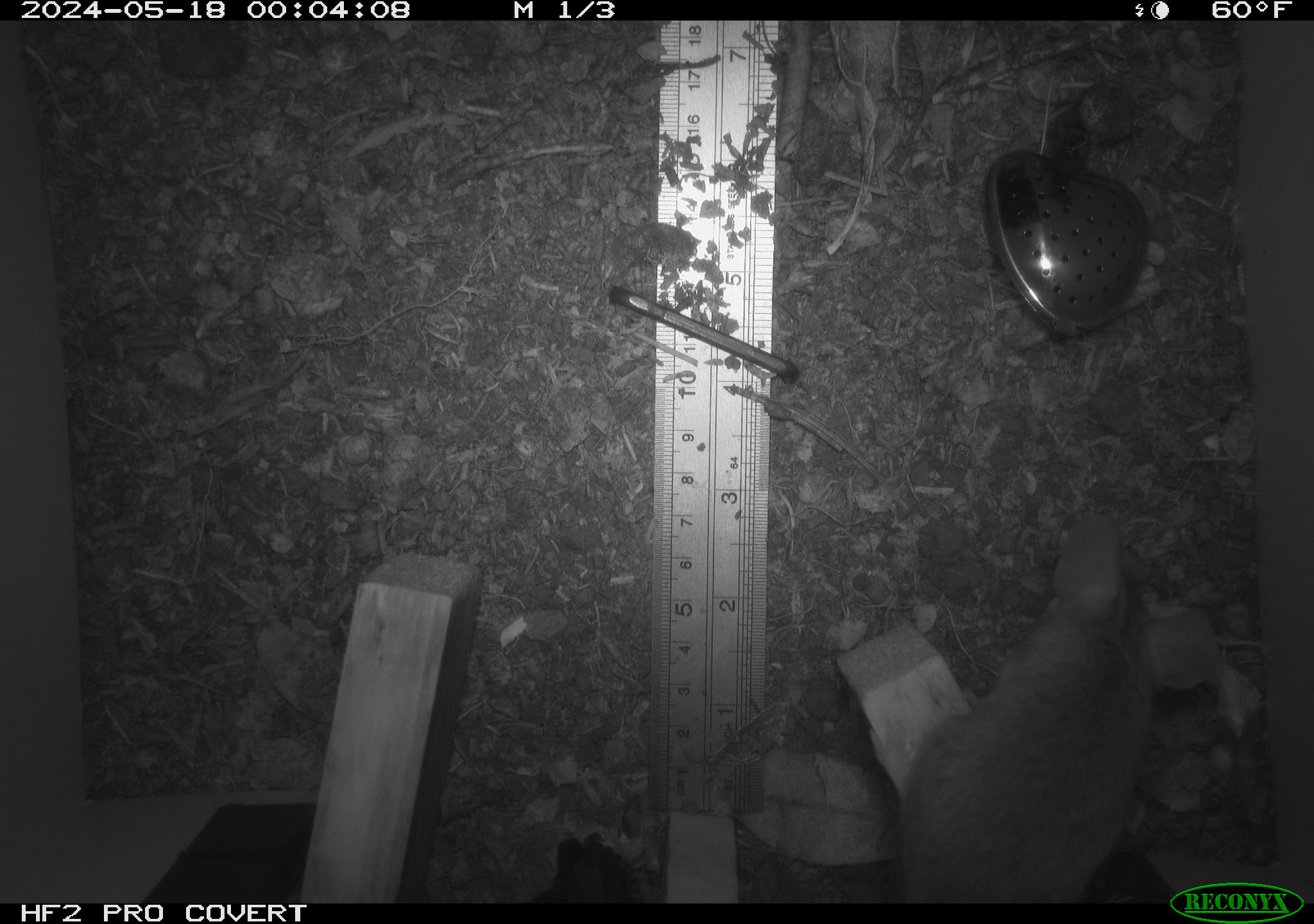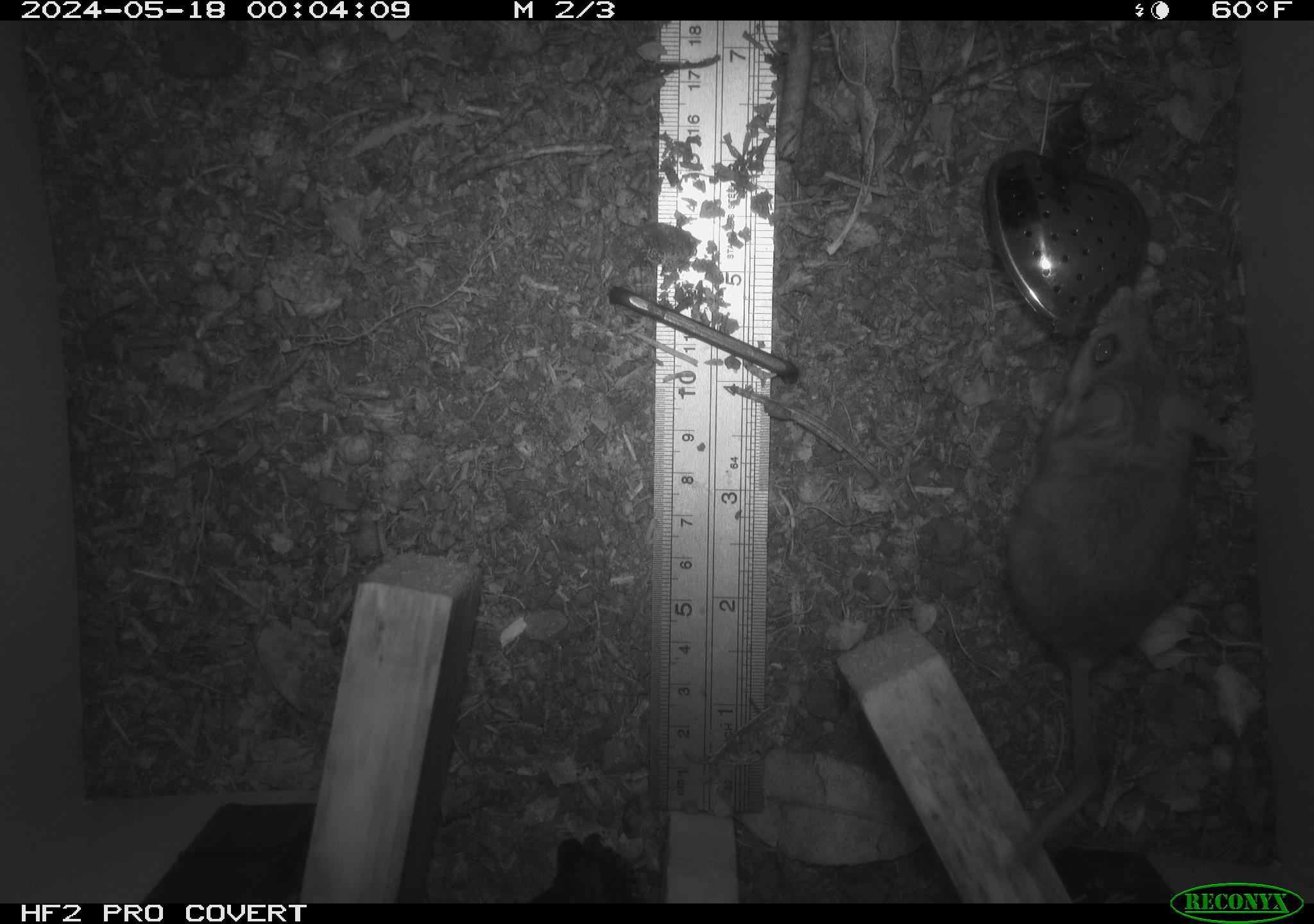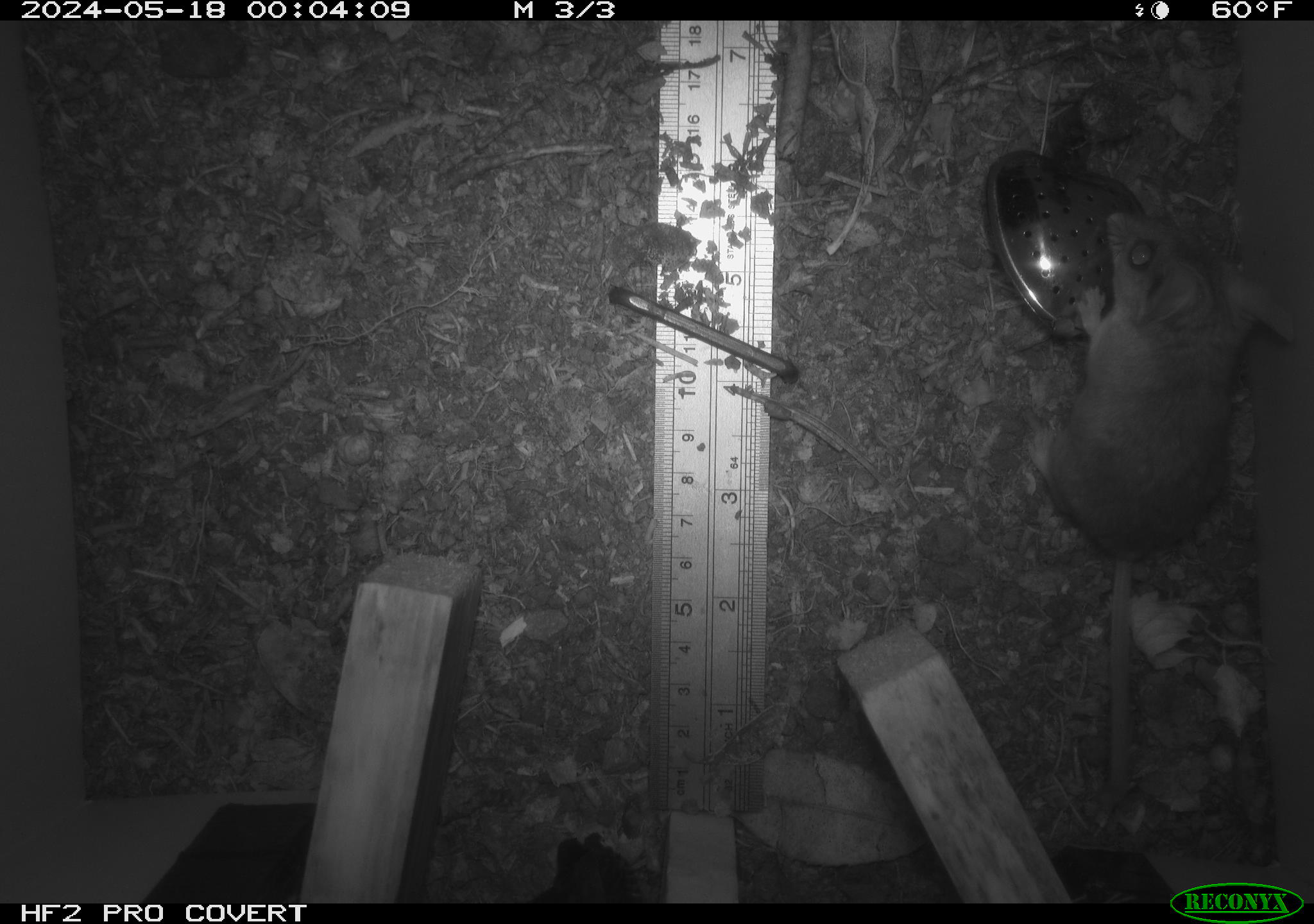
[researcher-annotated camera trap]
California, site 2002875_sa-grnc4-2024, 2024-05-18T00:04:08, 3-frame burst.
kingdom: Animalia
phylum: Chordata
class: Mammalia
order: Rodentia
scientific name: Rodentia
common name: rodent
Rodent (Rodentia).